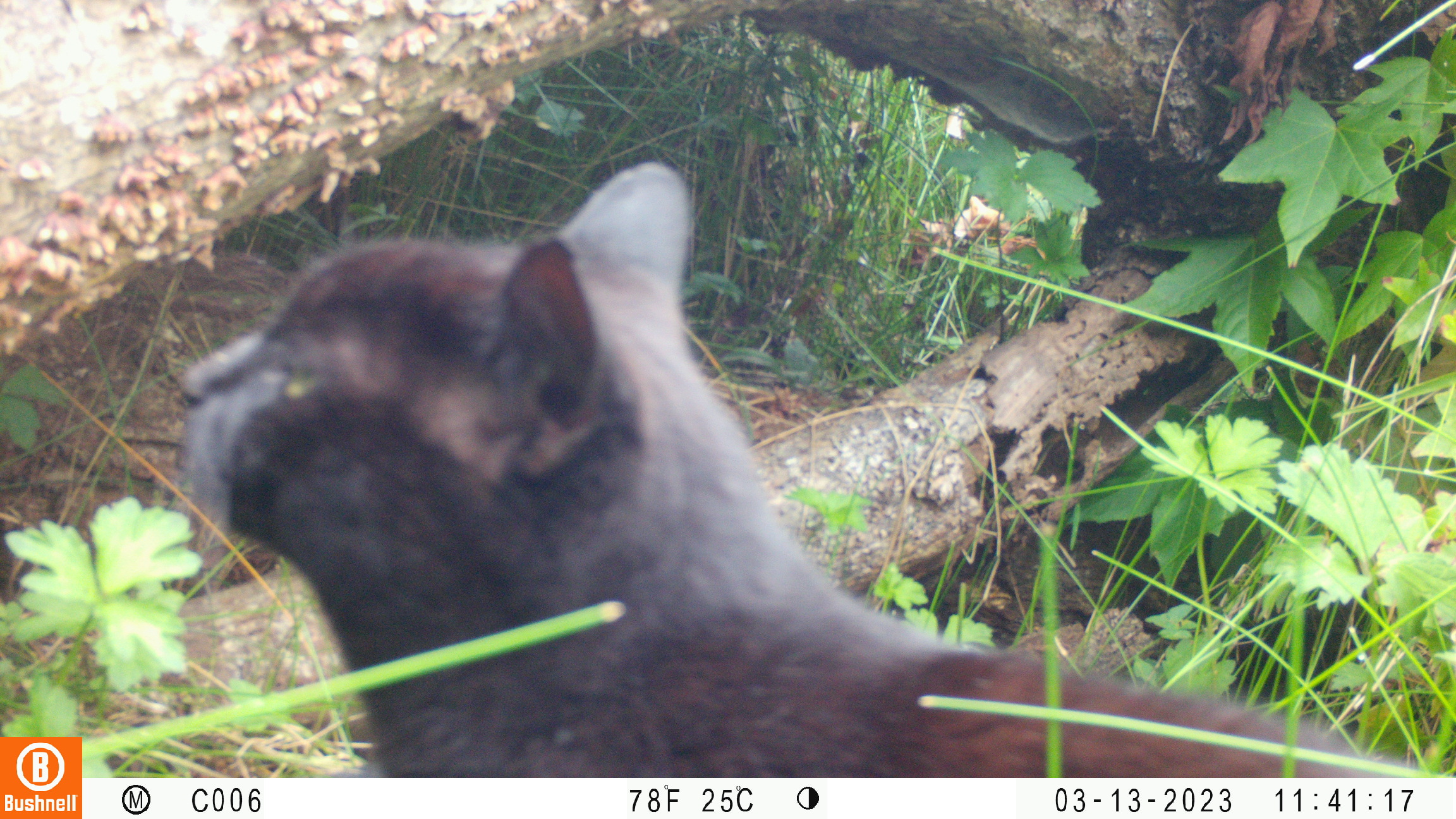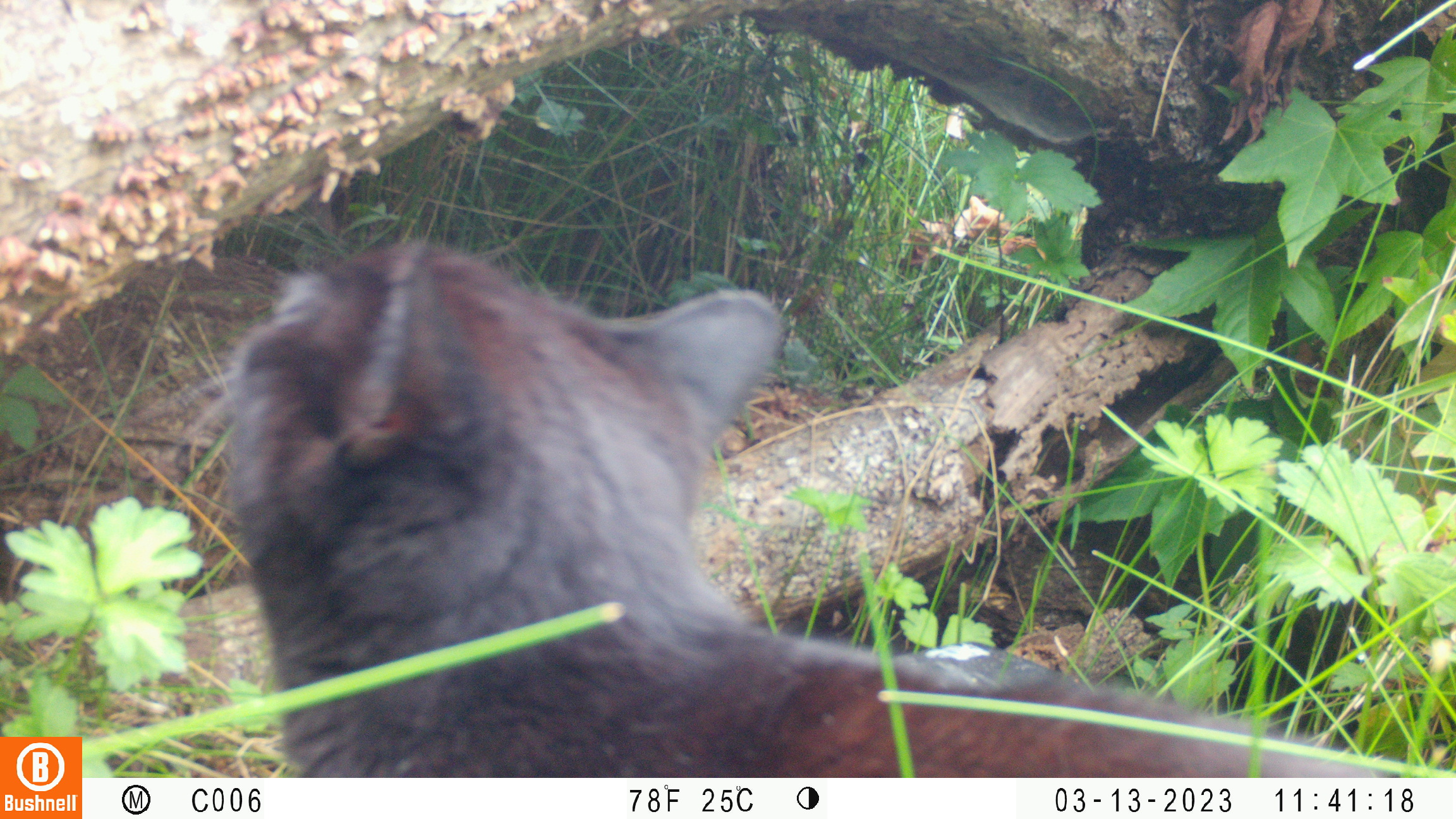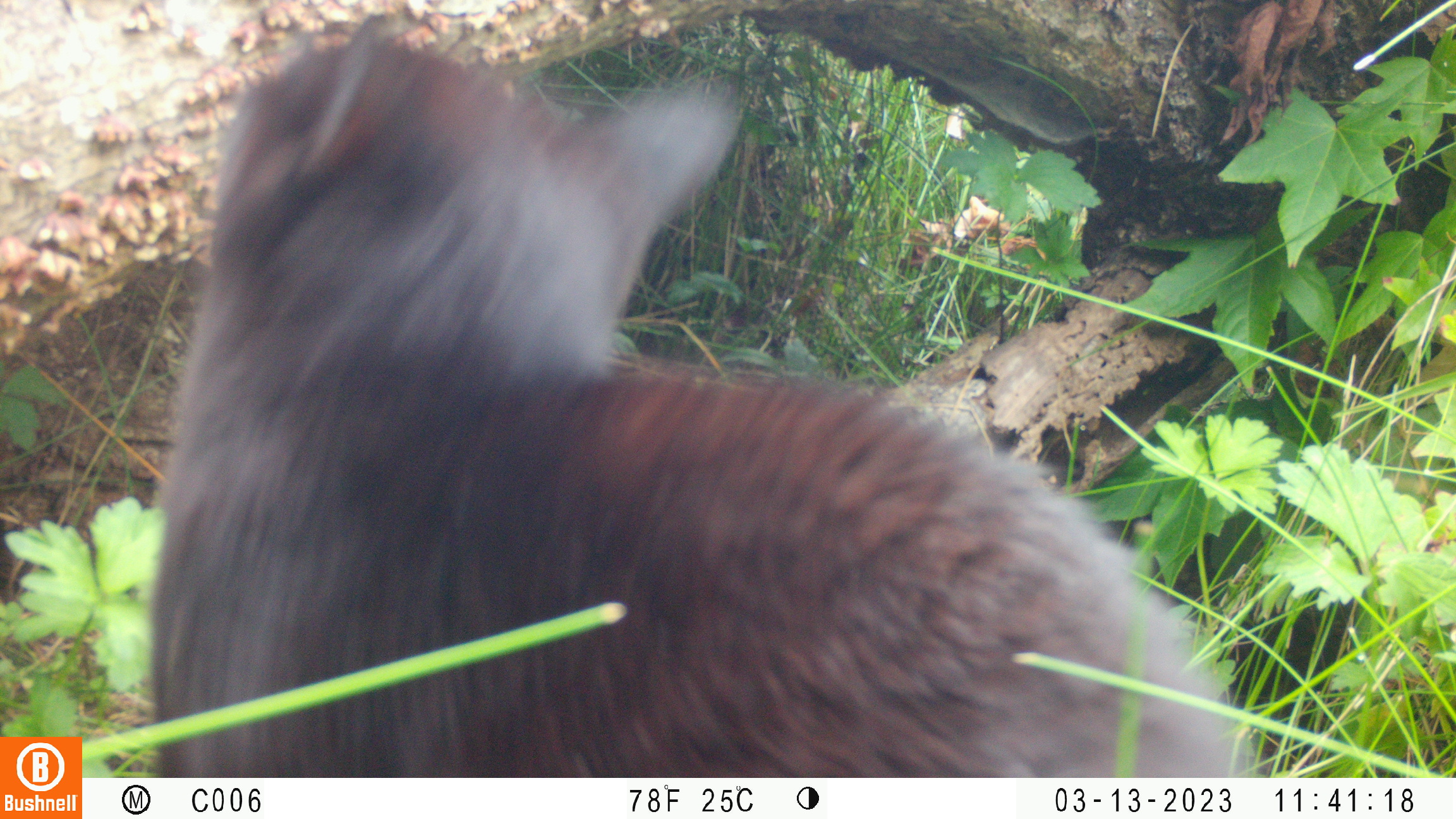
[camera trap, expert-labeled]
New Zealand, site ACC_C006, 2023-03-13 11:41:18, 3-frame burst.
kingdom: Animalia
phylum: Chordata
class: Mammalia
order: Carnivora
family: Felidae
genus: Felis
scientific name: Felis catus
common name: domestic cat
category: cat